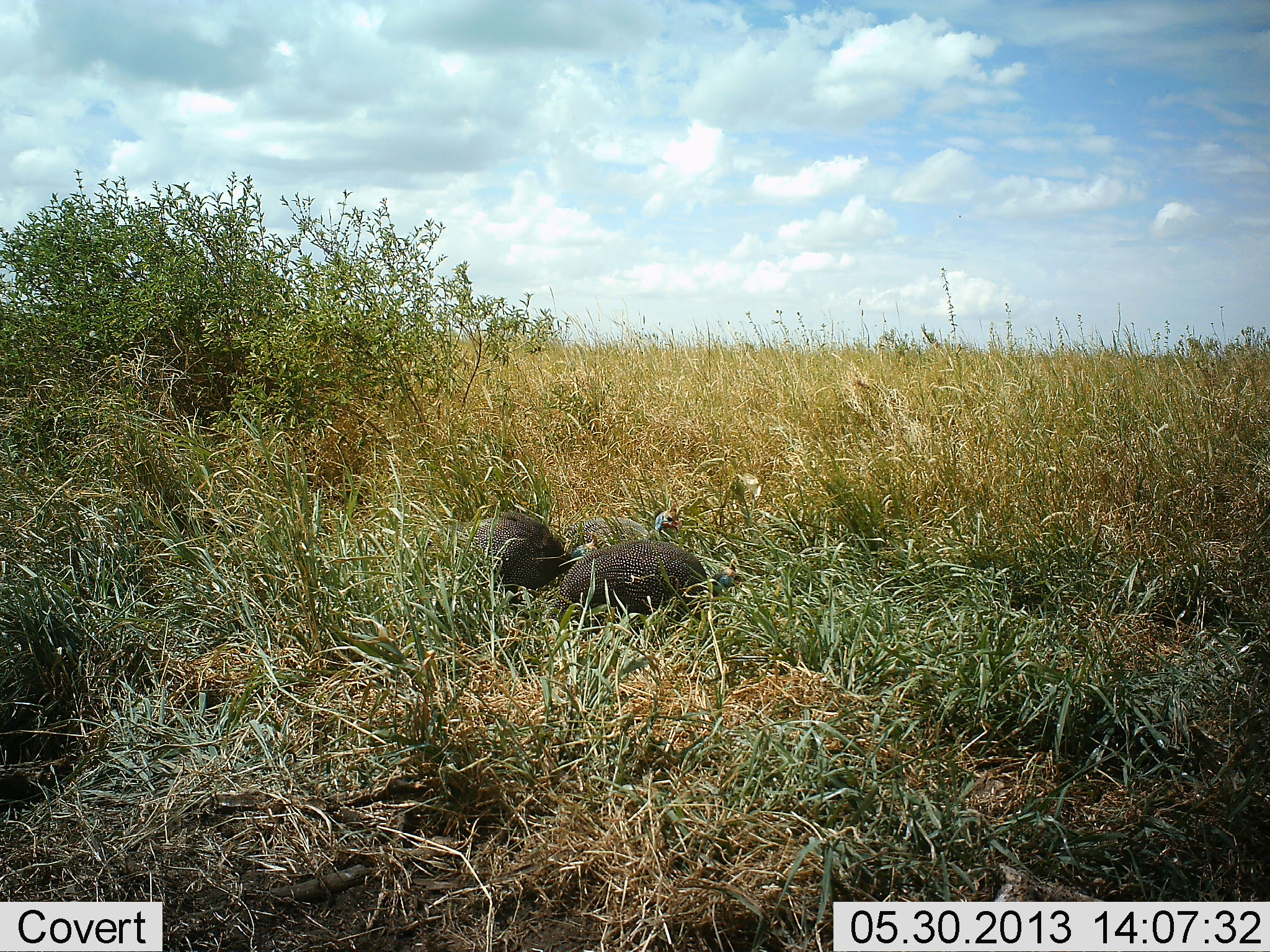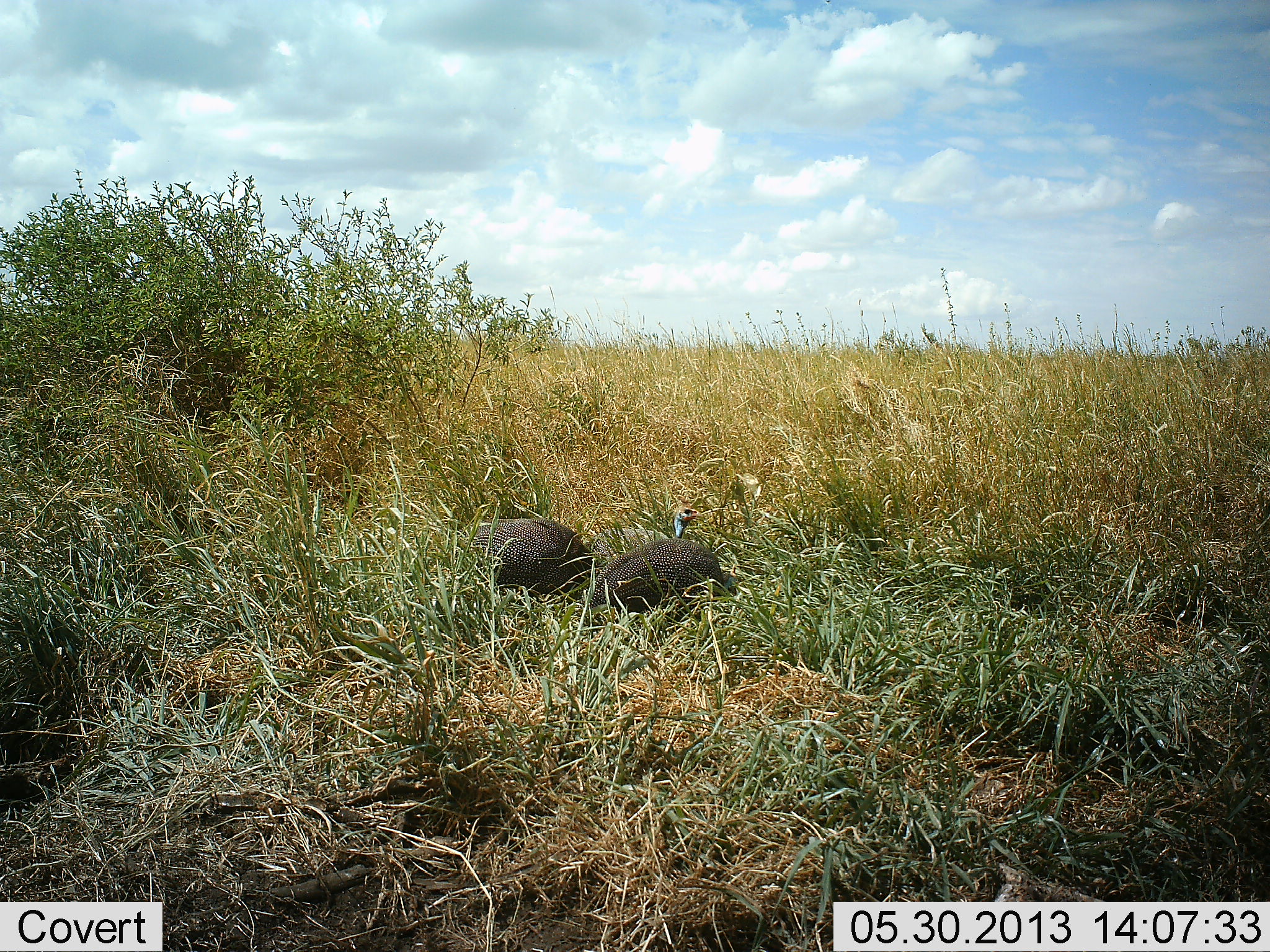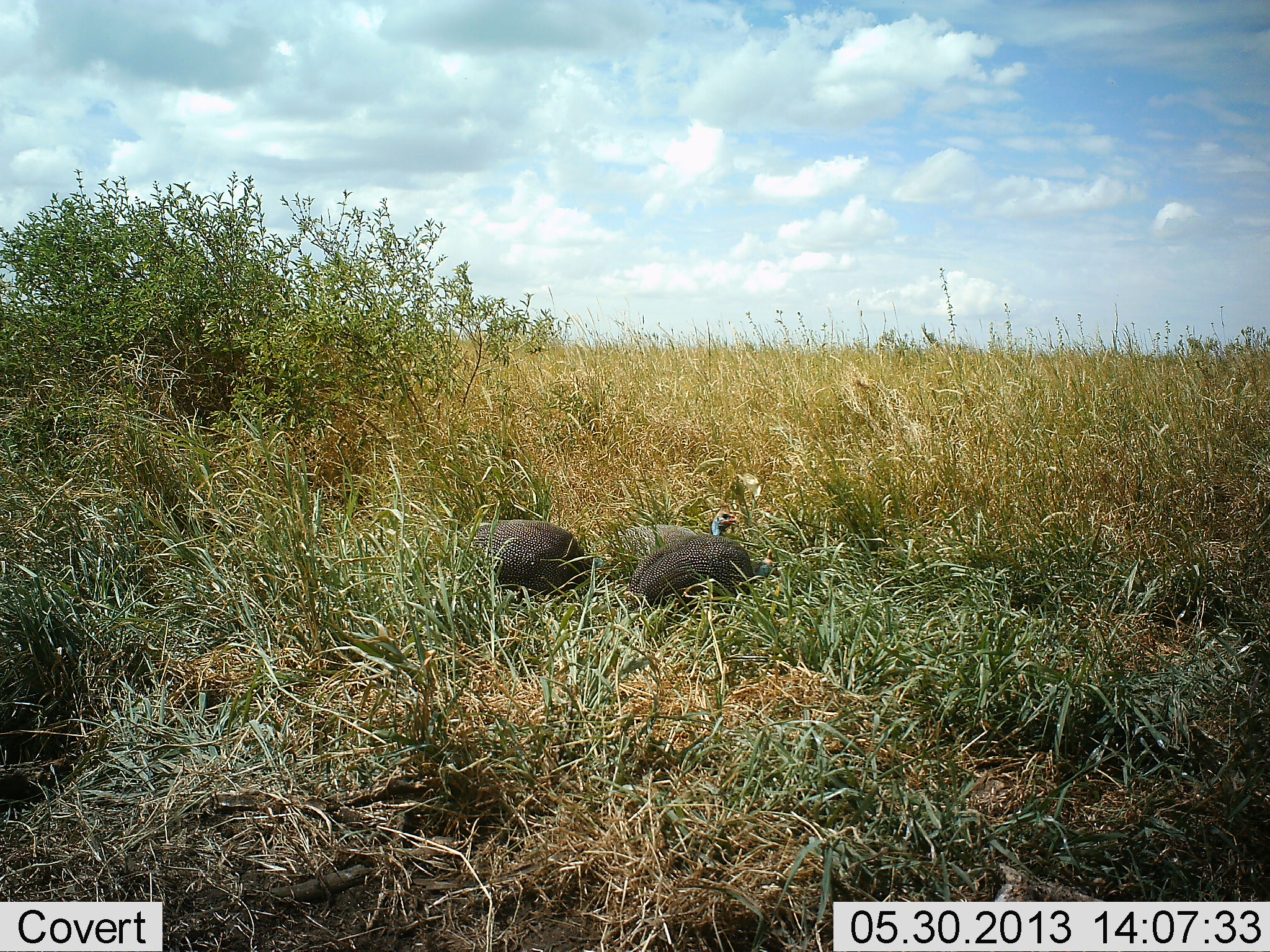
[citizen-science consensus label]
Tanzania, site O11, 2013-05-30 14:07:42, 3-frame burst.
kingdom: Animalia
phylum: Chordata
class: Aves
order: Galliformes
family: Numididae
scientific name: Numididae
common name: guinea fowl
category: guineafowl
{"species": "guineafowl (guinea fowl) (Numididae)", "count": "2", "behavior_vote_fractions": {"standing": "30%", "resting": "13%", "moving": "40%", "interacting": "3%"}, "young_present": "0%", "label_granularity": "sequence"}